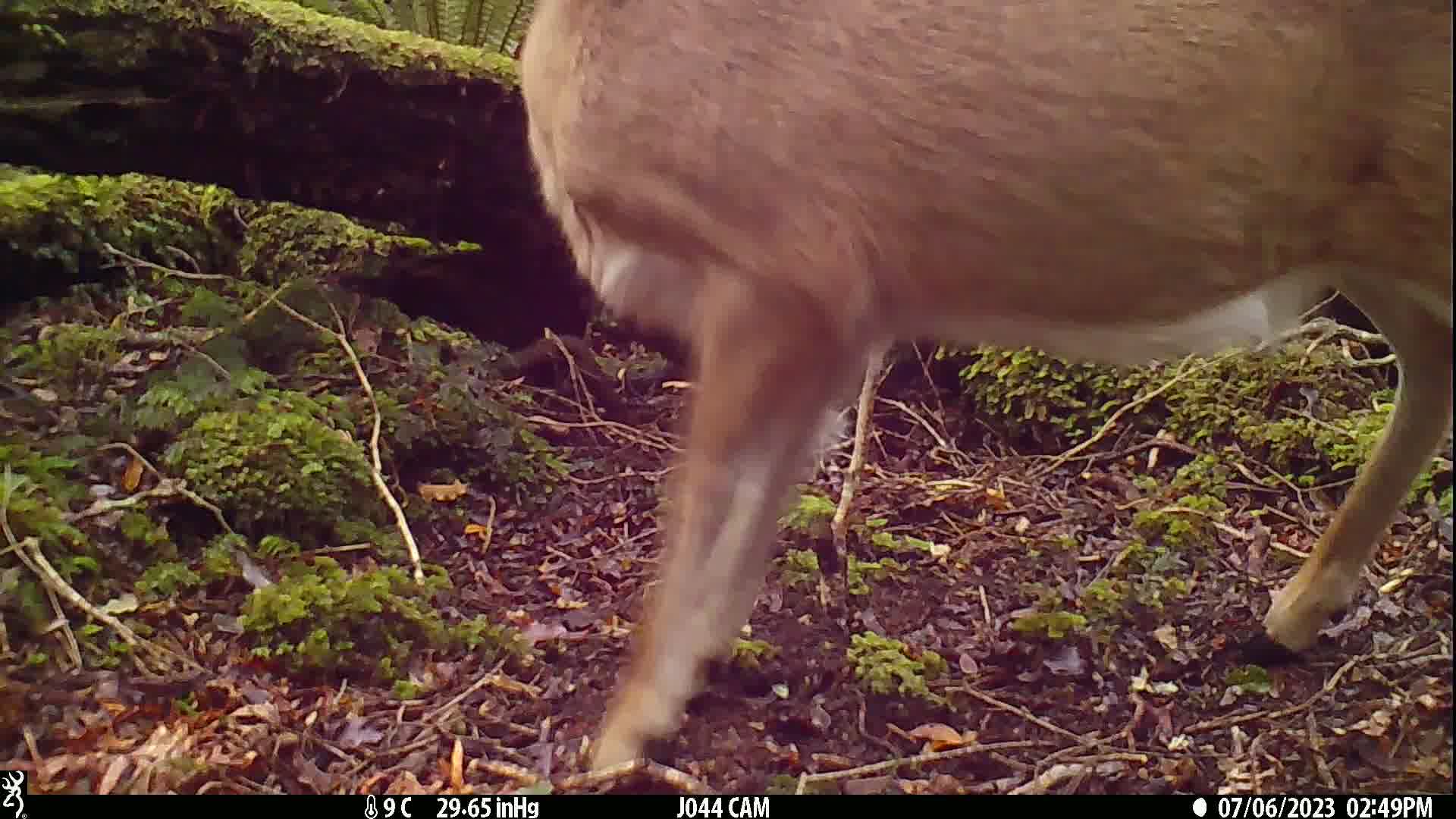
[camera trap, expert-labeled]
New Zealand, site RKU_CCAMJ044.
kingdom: Animalia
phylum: Chordata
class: Mammalia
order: Artiodactyla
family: Cervidae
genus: Odocoileus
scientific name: Odocoileus virginianus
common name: white-tailed deer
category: white tailed deer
White tailed deer (white-tailed deer) (Odocoileus virginianus).